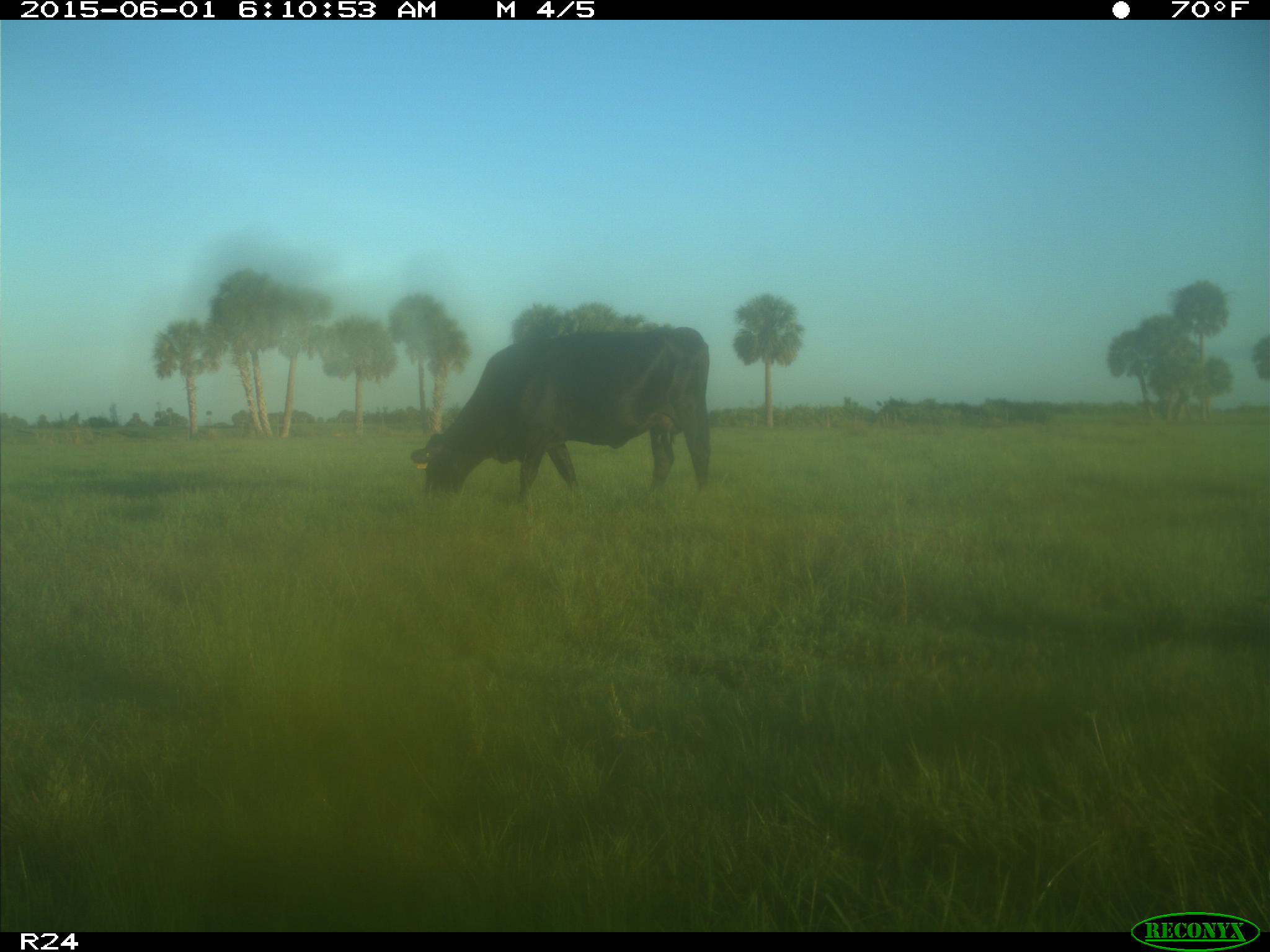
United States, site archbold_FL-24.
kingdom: Animalia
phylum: Chordata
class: Mammalia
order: Artiodactyla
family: Bovidae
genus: Bos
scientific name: Bos taurus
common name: domestic cow